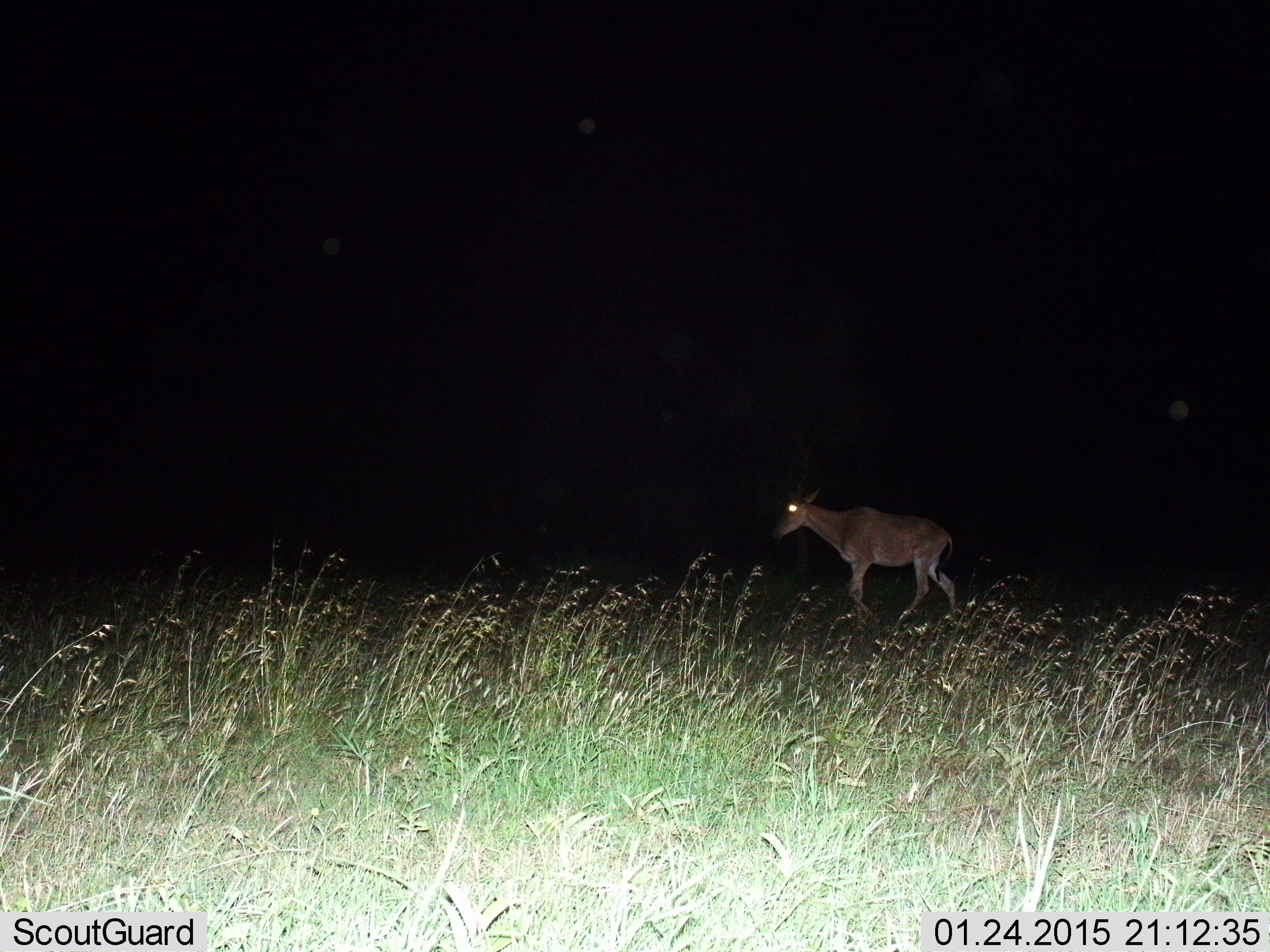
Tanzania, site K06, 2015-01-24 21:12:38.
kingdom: Animalia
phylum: Chordata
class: Mammalia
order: Artiodactyla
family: Bovidae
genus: Alcelaphus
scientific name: Alcelaphus buselaphus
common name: hartebeest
Hartebeest (Alcelaphus buselaphus), count 1. Behavior (volunteer vote fractions): standing 0%, resting 0%, moving 100%, interacting 0%. Young present (vote fraction): 0%. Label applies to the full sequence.